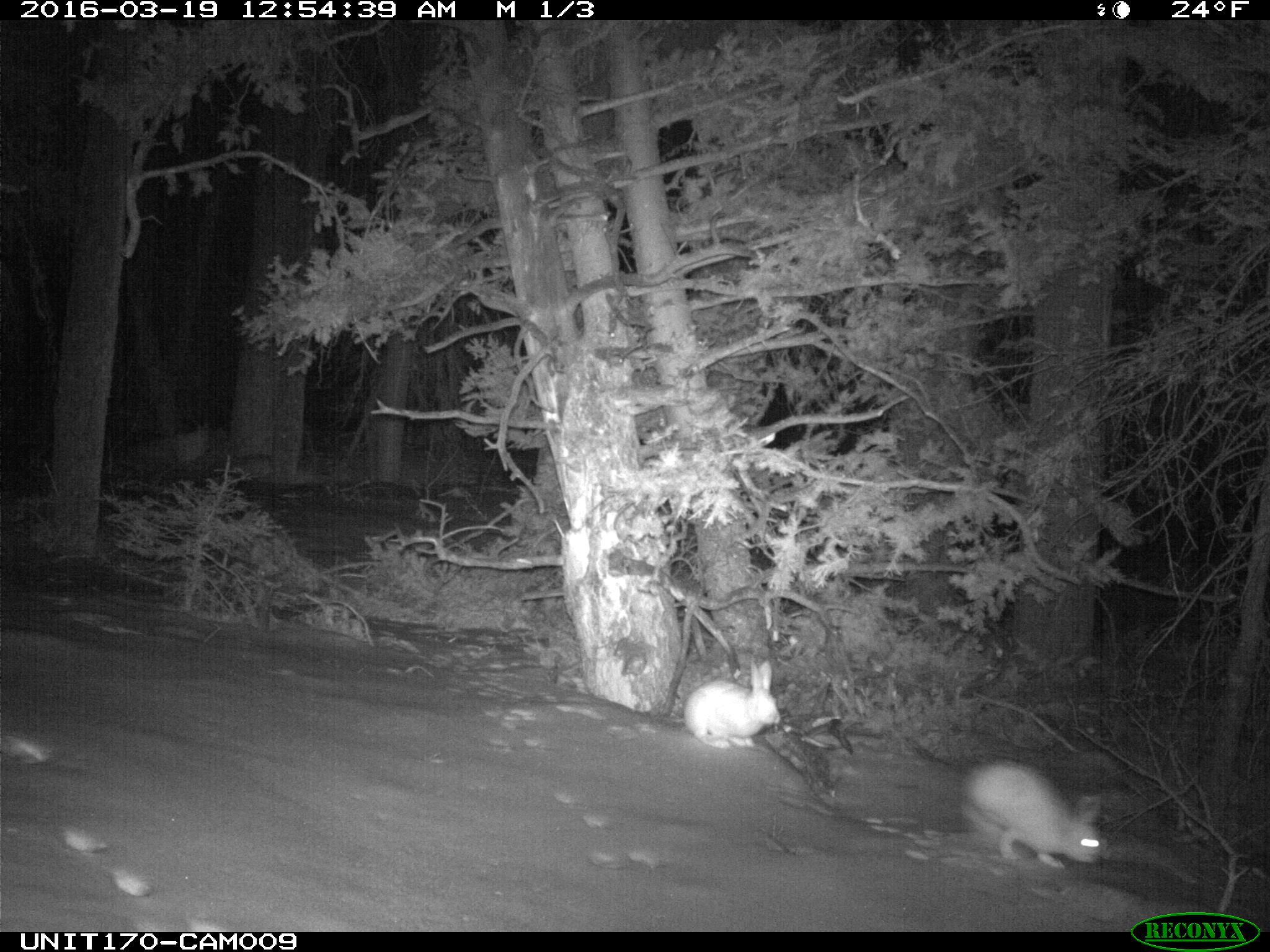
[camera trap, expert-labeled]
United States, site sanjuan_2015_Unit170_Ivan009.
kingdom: Animalia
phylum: Chordata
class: Mammalia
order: Lagomorpha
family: Leporidae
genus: Lepus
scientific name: Lepus americanus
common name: snowshoe hare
Lepus americanus (snowshoe hare).